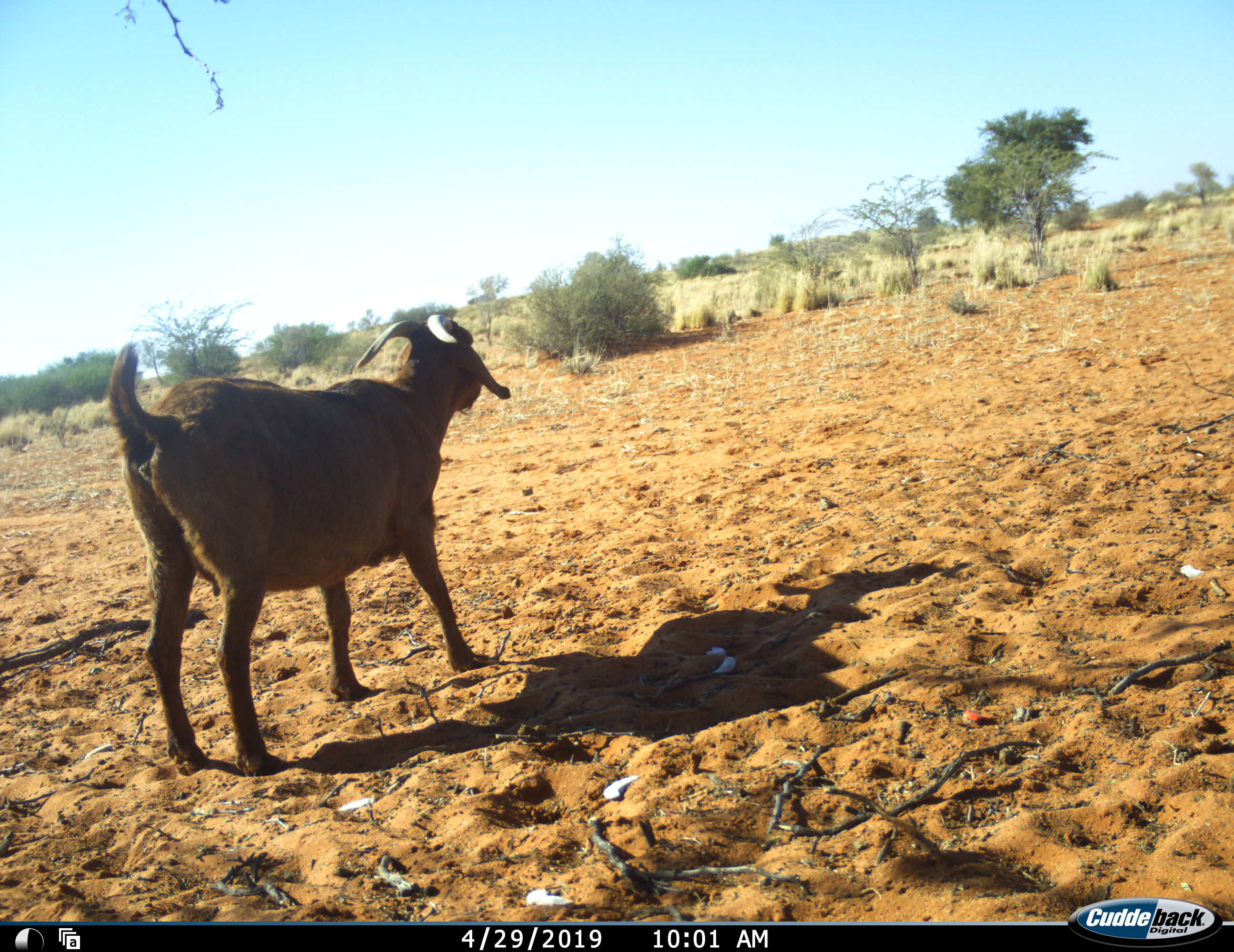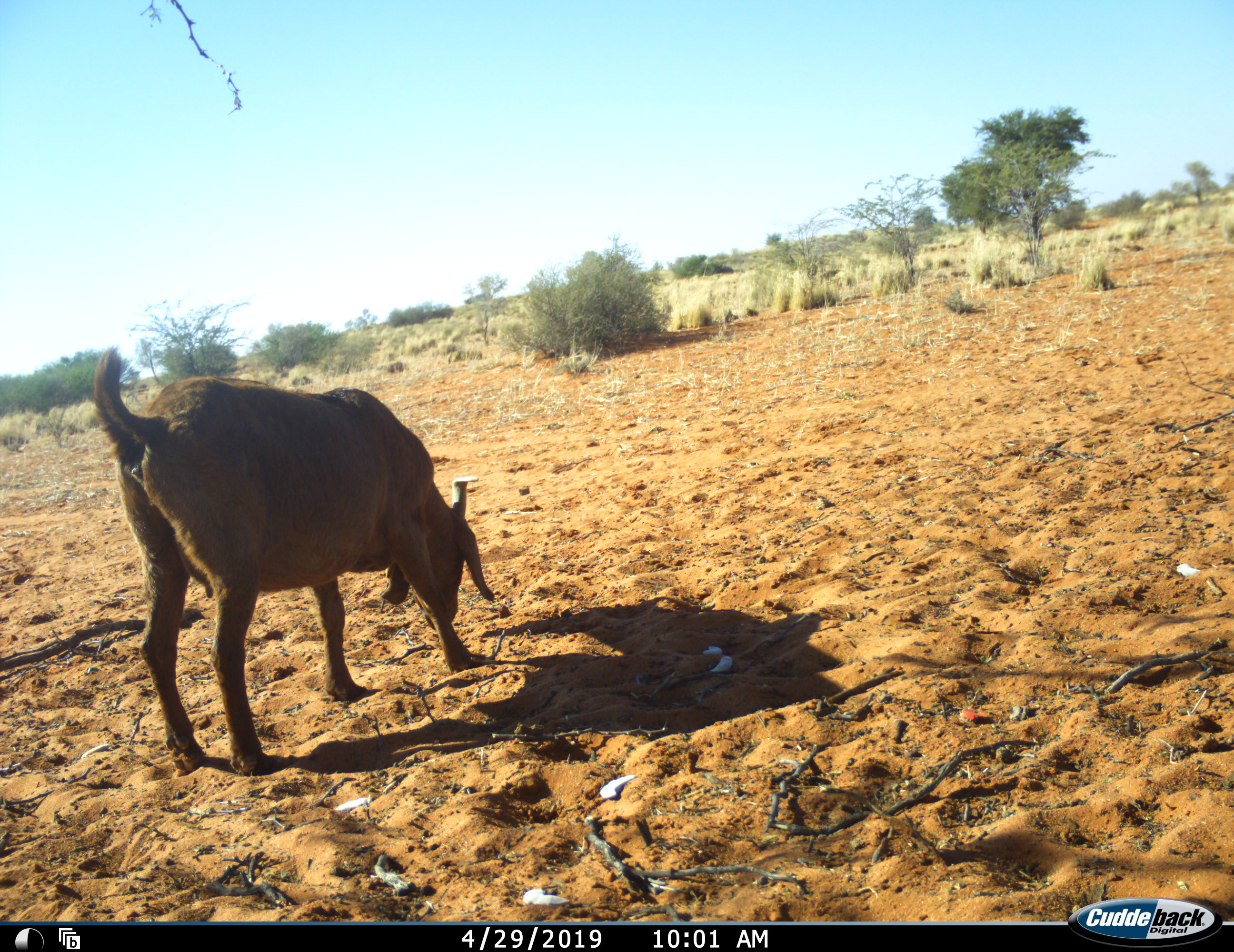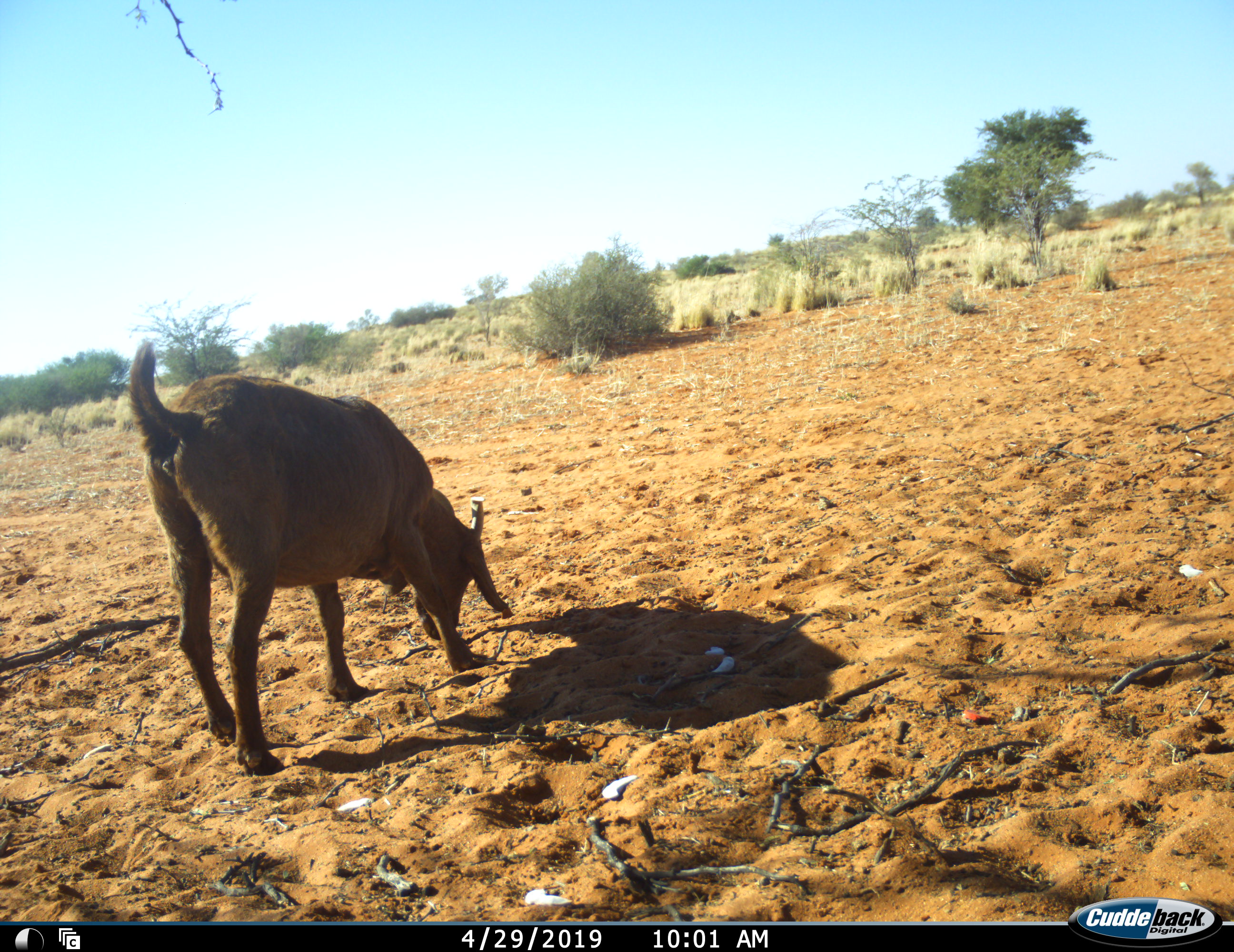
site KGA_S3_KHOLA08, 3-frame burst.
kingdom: Animalia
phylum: Chordata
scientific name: Vertebrata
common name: domestic animal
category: domesticanimal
Domesticanimal (domestic animal) (Vertebrata), count 1. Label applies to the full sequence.